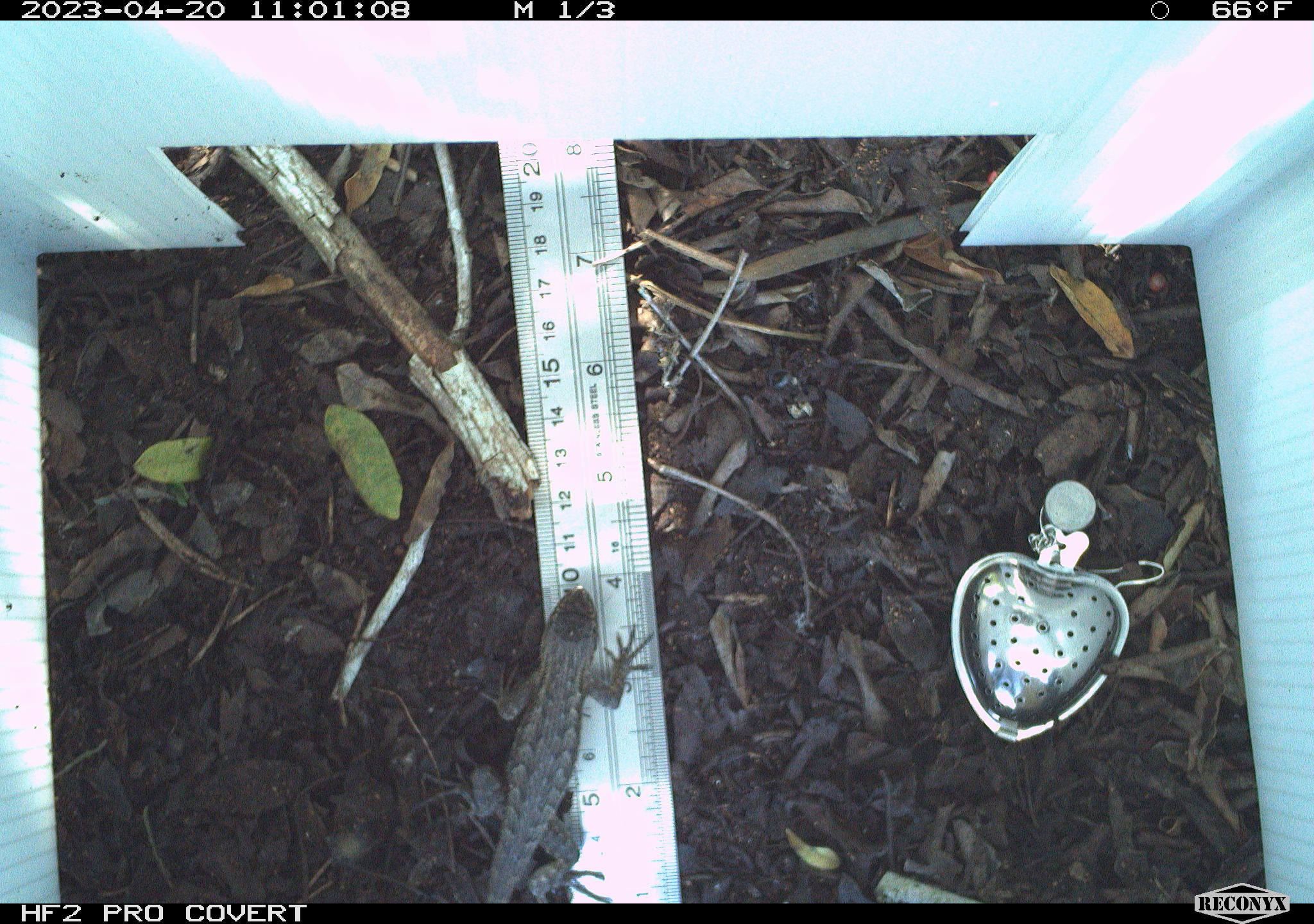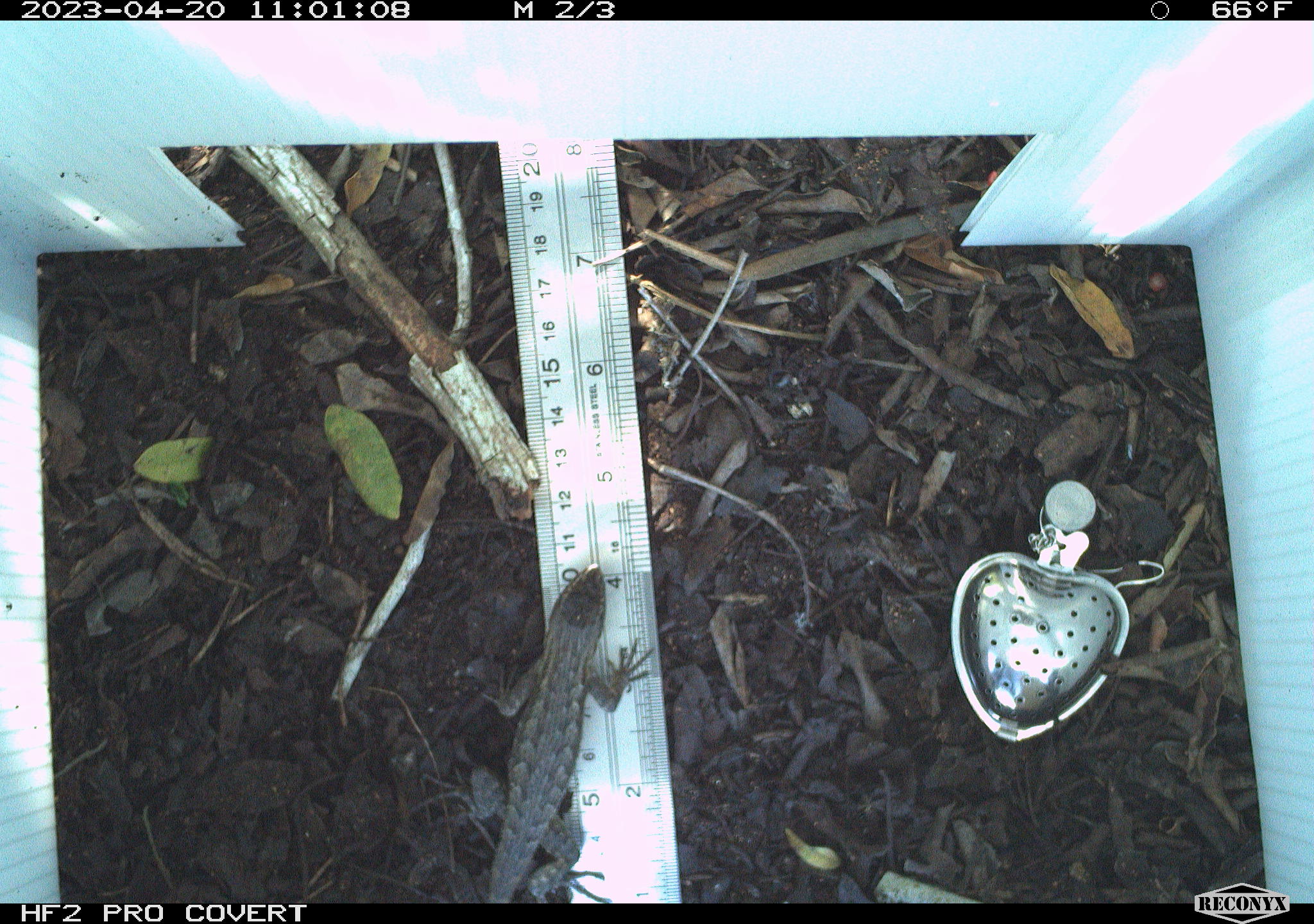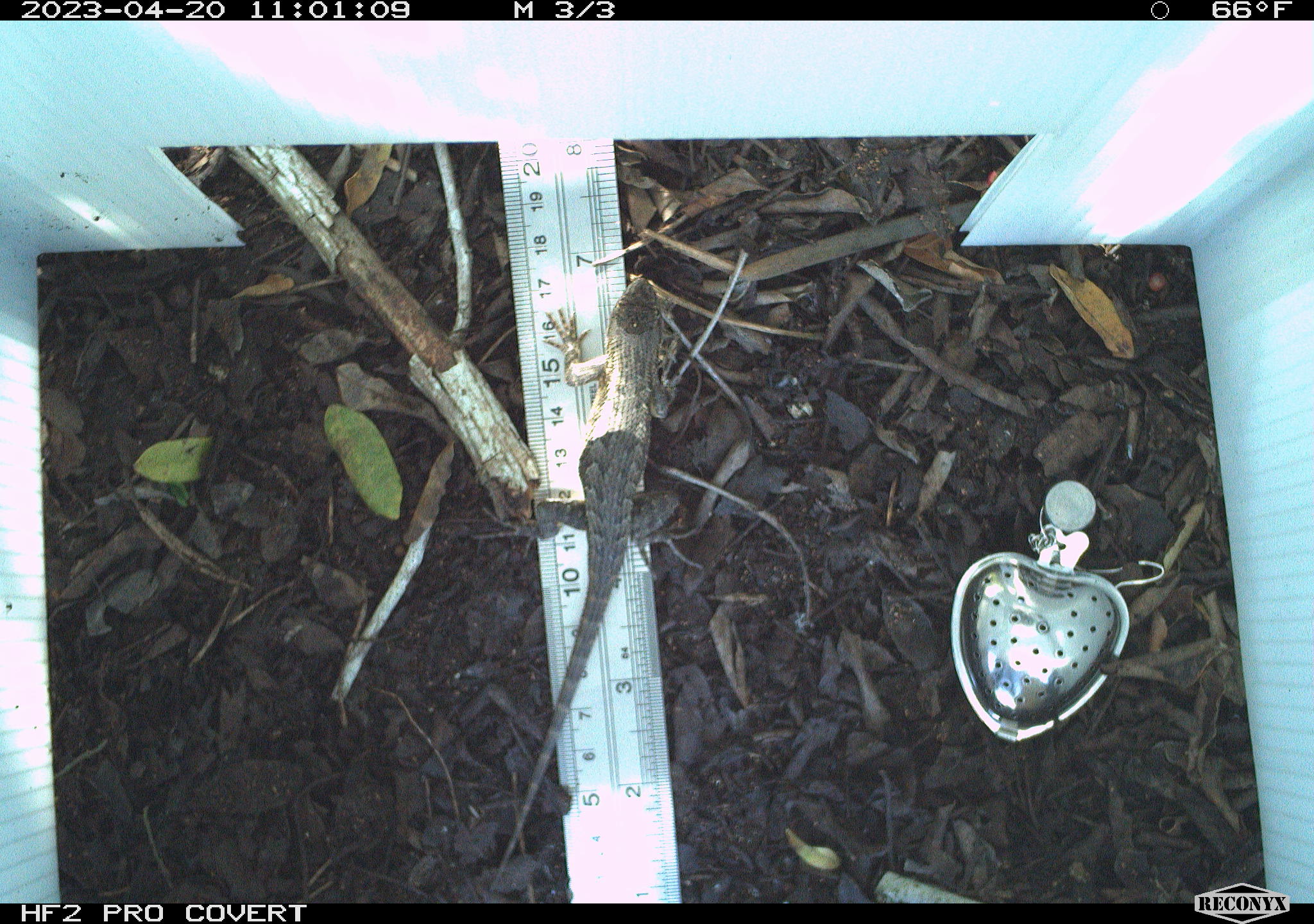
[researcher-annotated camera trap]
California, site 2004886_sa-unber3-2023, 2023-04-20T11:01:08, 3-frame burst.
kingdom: Animalia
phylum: Chordata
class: Reptilia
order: Squamata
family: Phrynosomatidae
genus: Sceloporus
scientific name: Sceloporus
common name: spiny lizards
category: sceloporus species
Sceloporus species (spiny lizards) (Sceloporus).